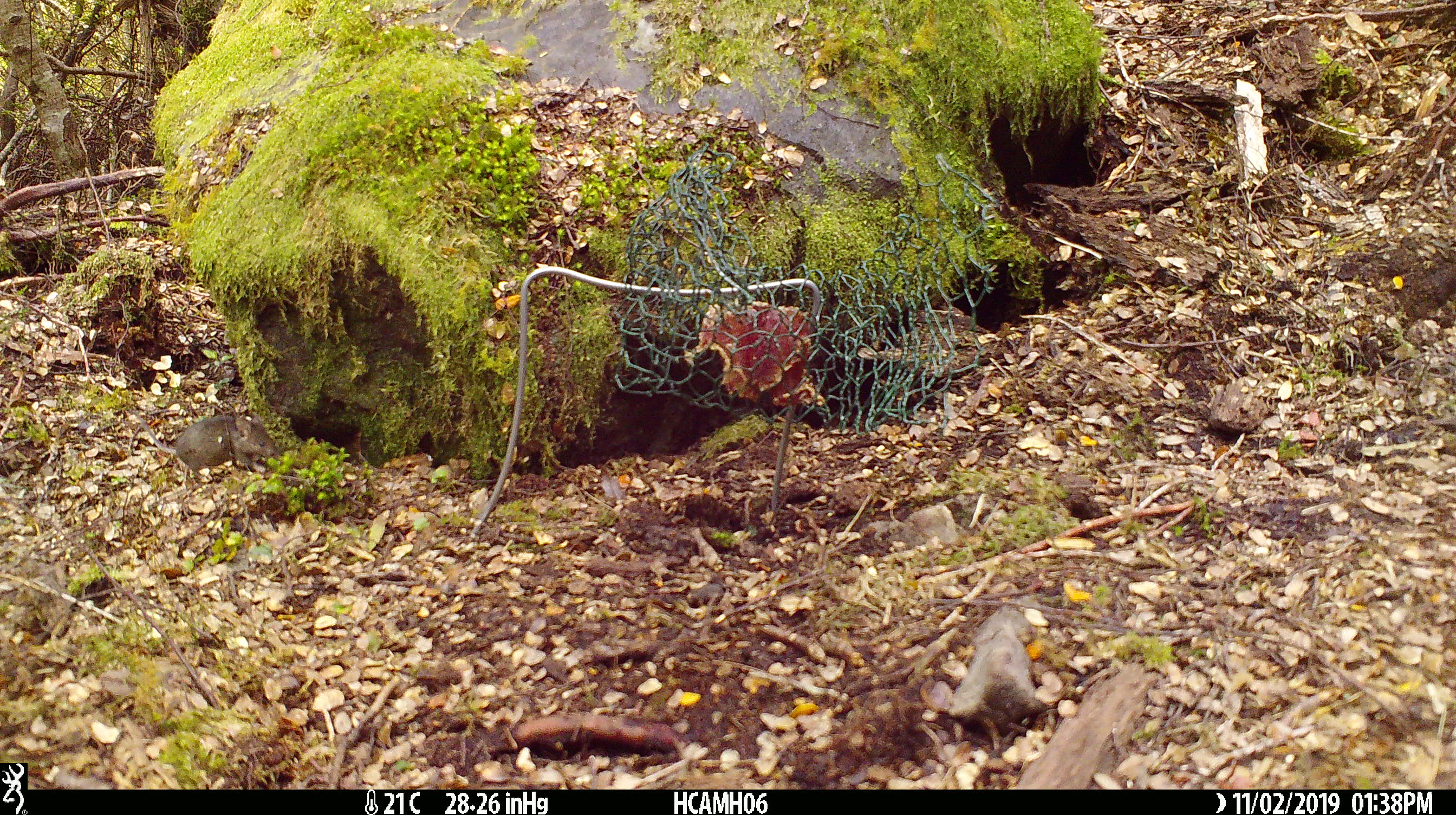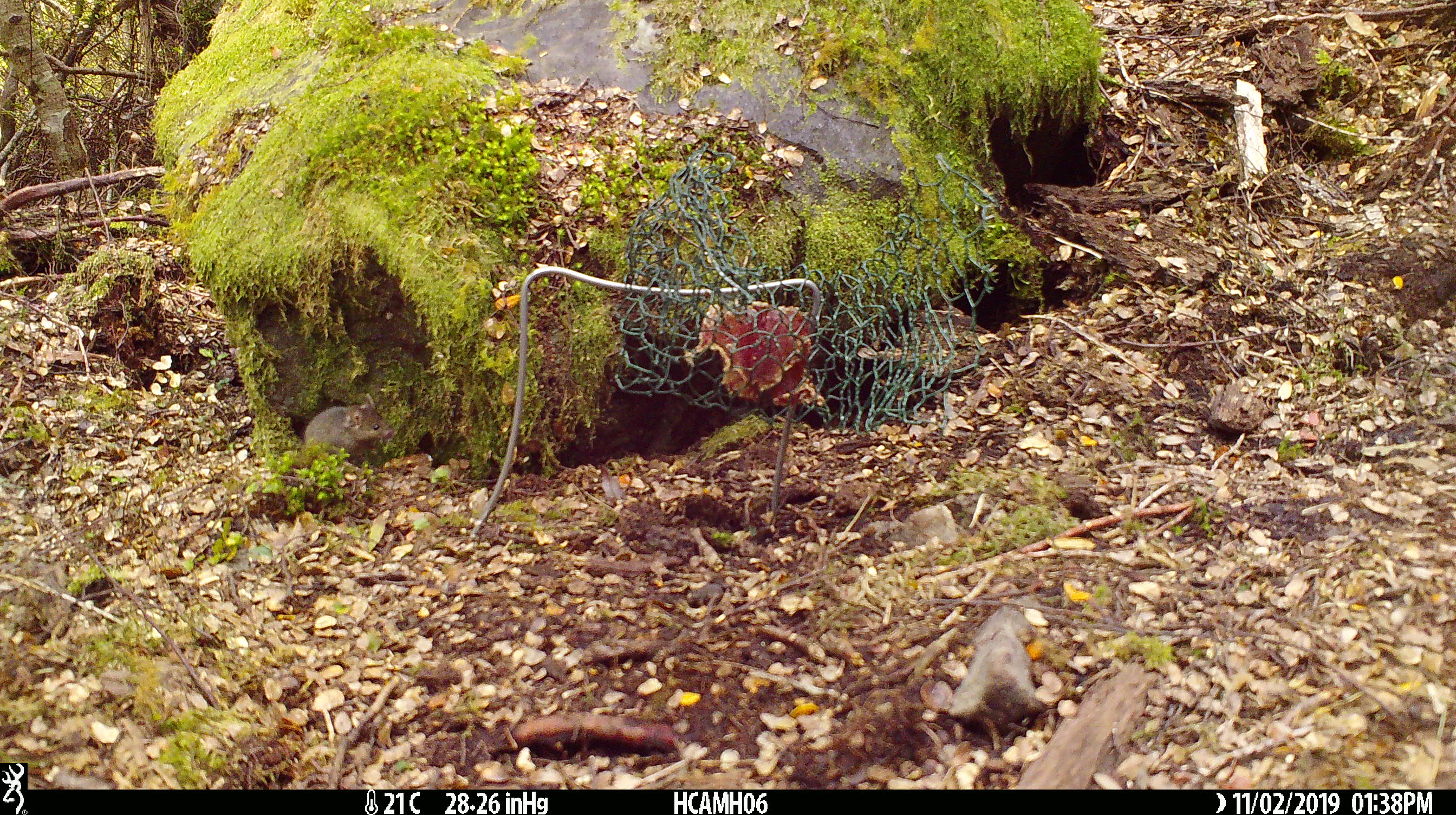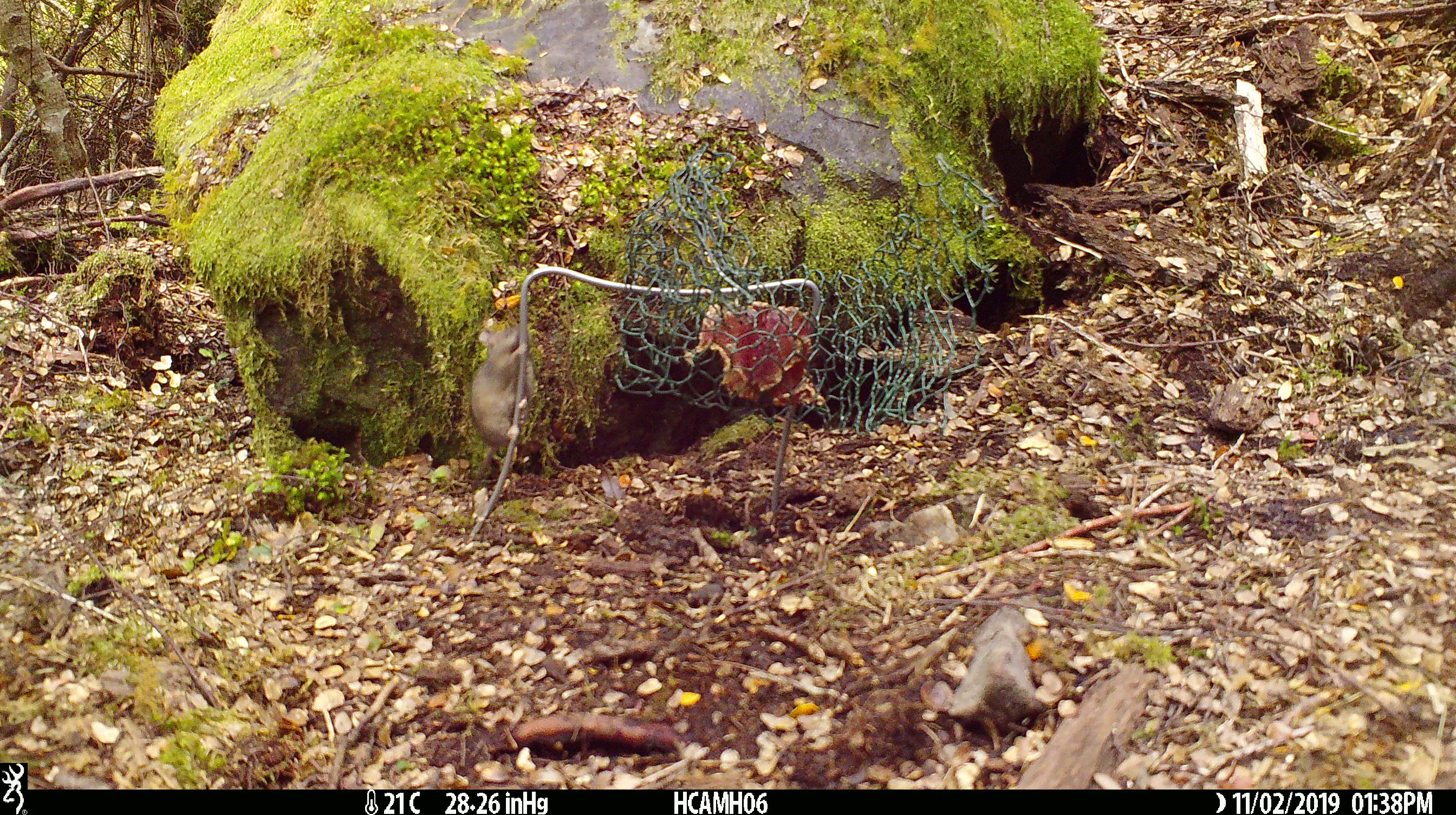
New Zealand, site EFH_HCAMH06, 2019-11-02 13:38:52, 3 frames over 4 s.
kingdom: Animalia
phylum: Chordata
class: Mammalia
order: Rodentia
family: Muridae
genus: Mus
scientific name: Mus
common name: mouse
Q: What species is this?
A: Mouse (Mus).